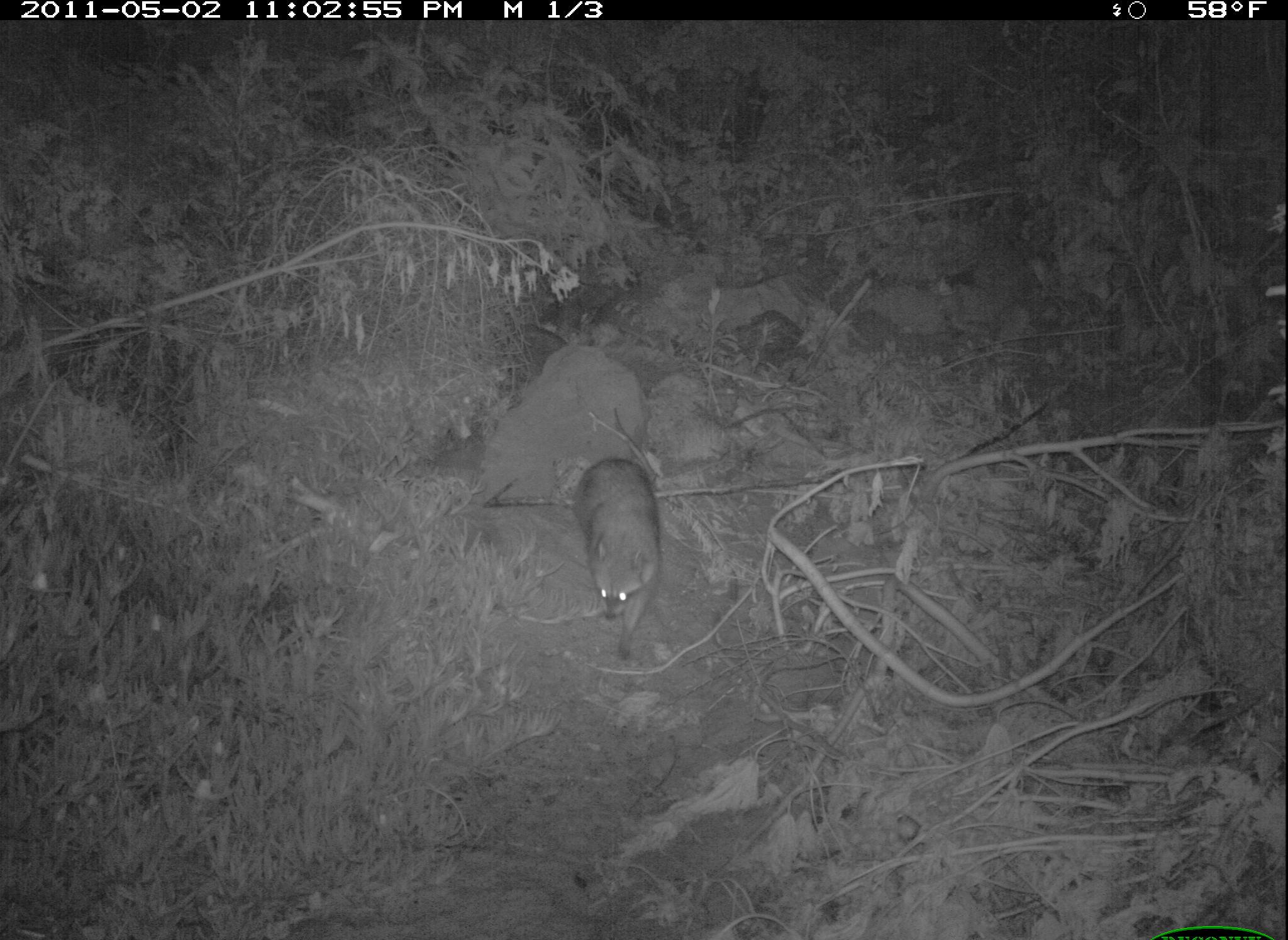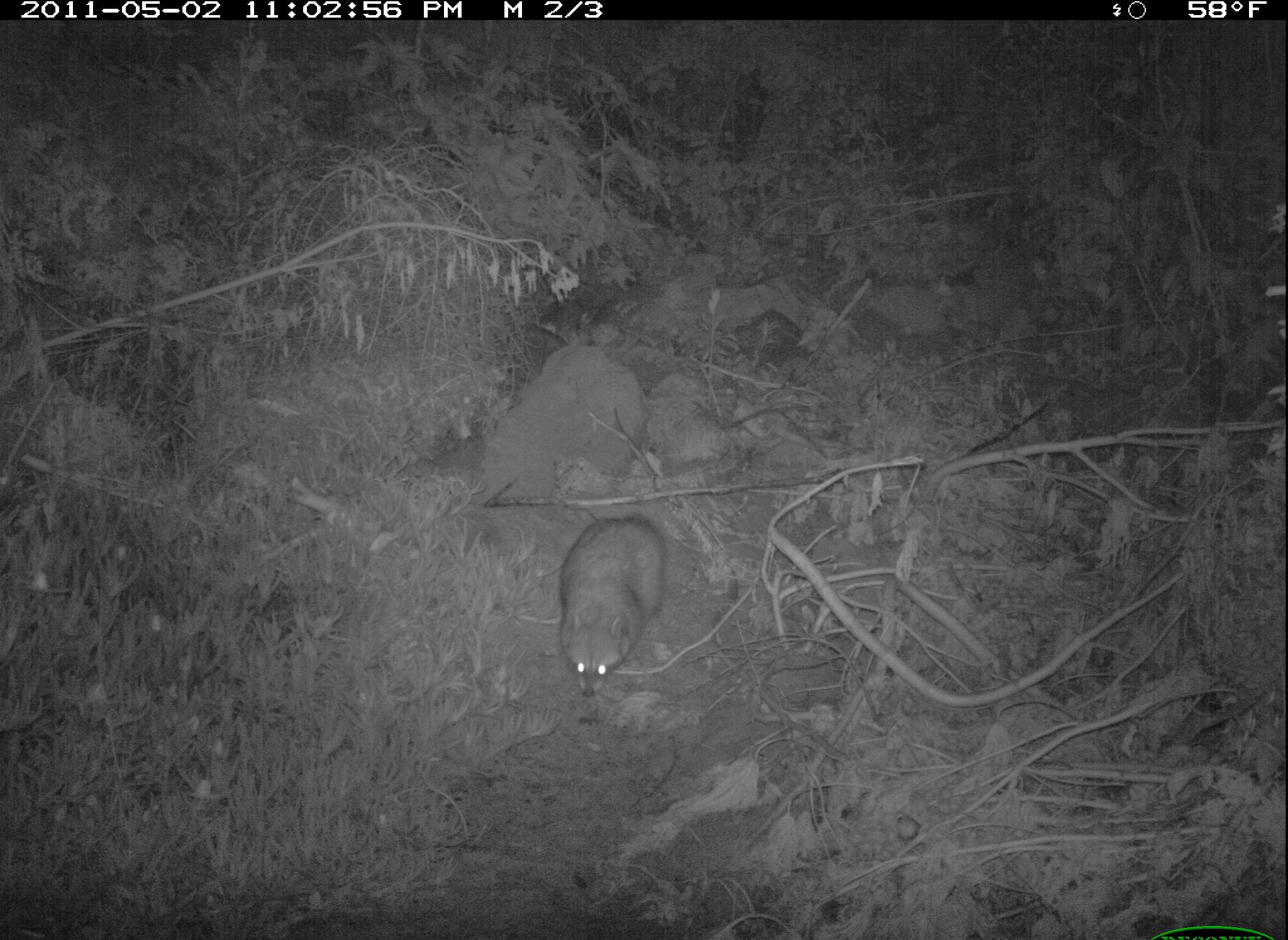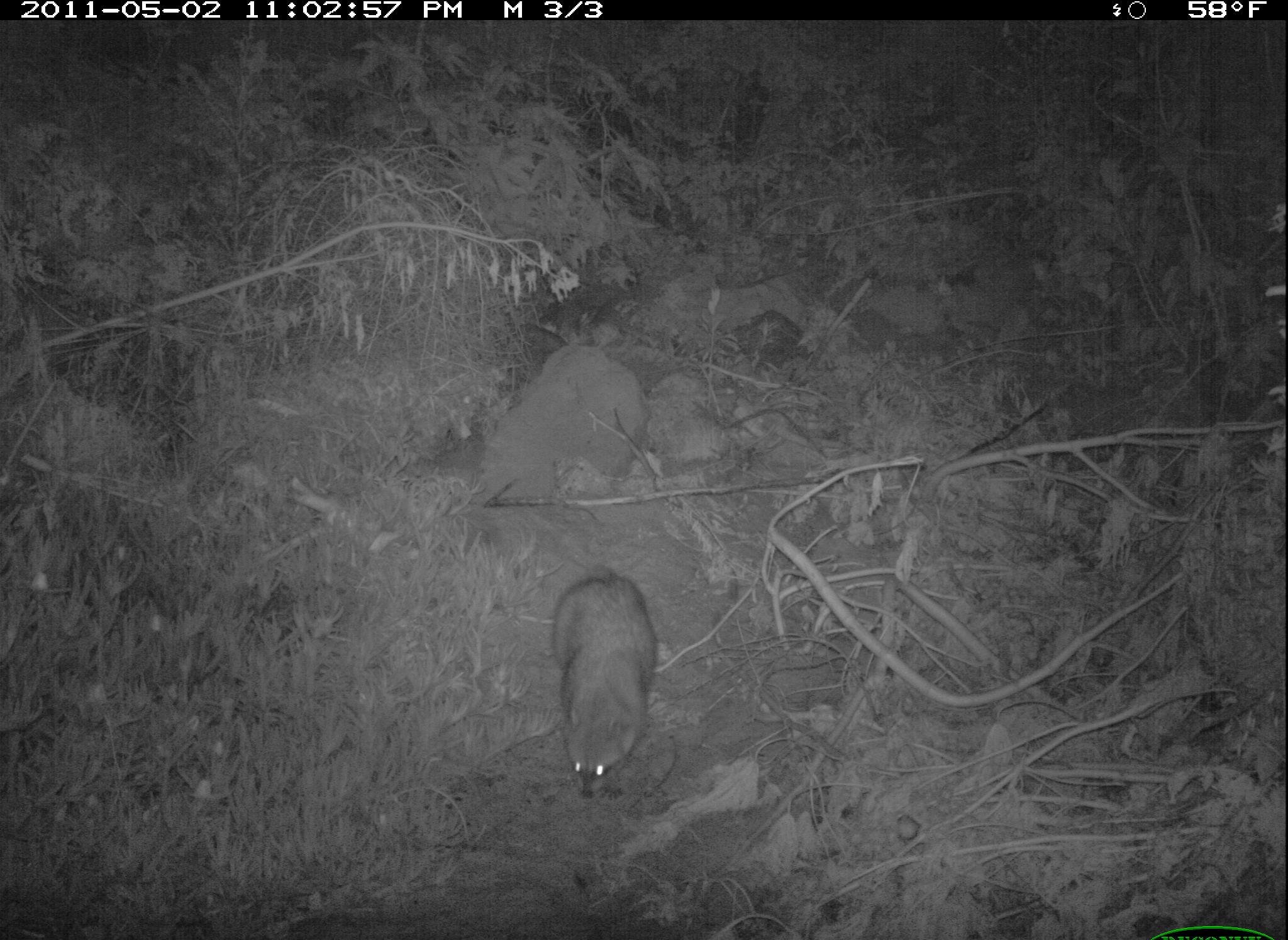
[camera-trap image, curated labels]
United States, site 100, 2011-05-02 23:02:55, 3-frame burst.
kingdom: Animalia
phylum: Chordata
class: Mammalia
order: Carnivora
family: Procyonidae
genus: Procyon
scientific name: Procyon lotor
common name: raccoon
Raccoon (Procyon lotor).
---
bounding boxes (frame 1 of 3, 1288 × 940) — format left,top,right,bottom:
raccoon: 573,453,667,659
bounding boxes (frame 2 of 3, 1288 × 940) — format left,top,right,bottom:
raccoon: 549,501,700,699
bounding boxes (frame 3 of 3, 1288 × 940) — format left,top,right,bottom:
raccoon: 528,548,671,797